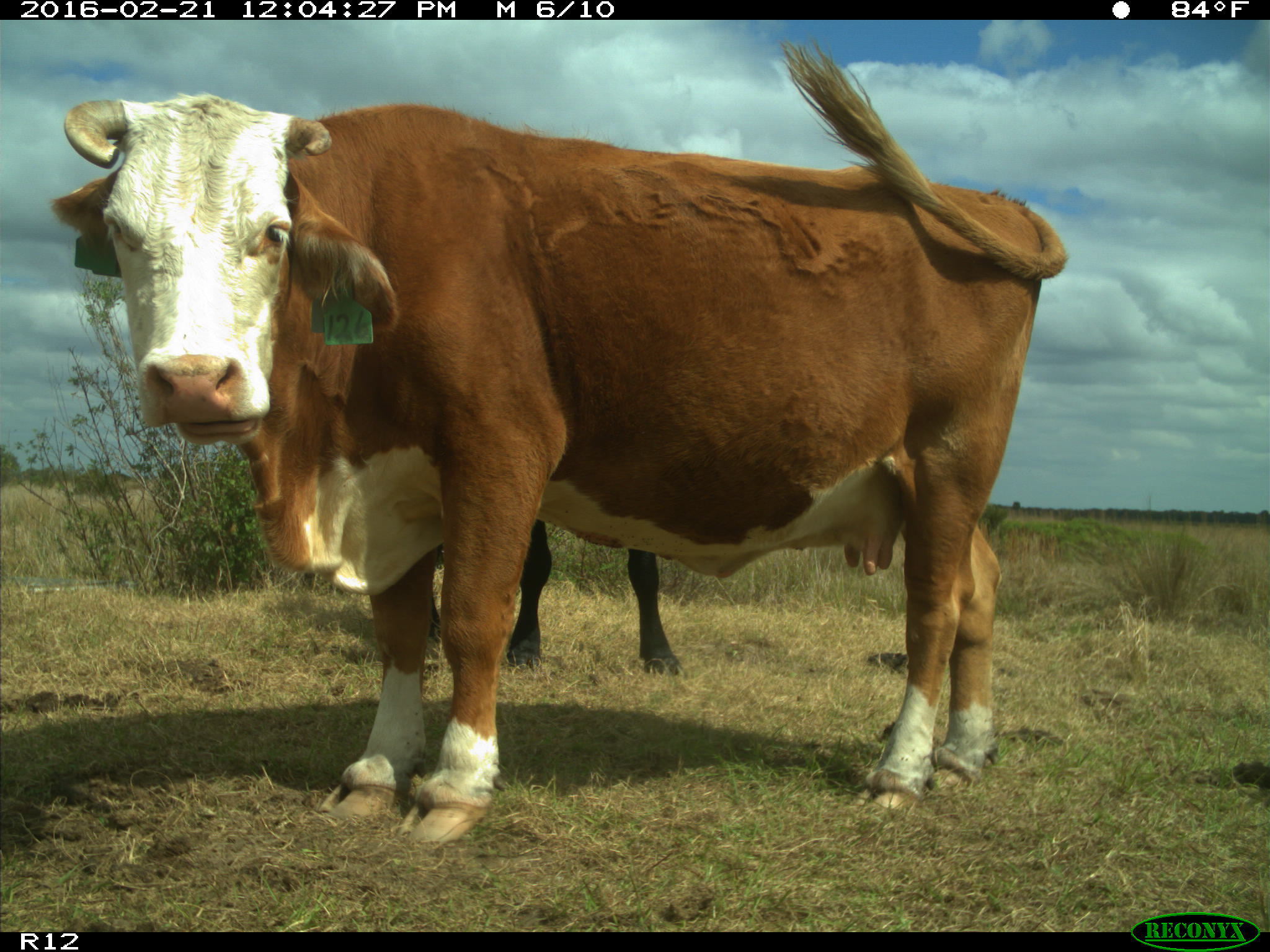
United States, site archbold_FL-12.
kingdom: Animalia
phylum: Chordata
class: Mammalia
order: Artiodactyla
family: Bovidae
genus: Bos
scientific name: Bos taurus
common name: domestic cow